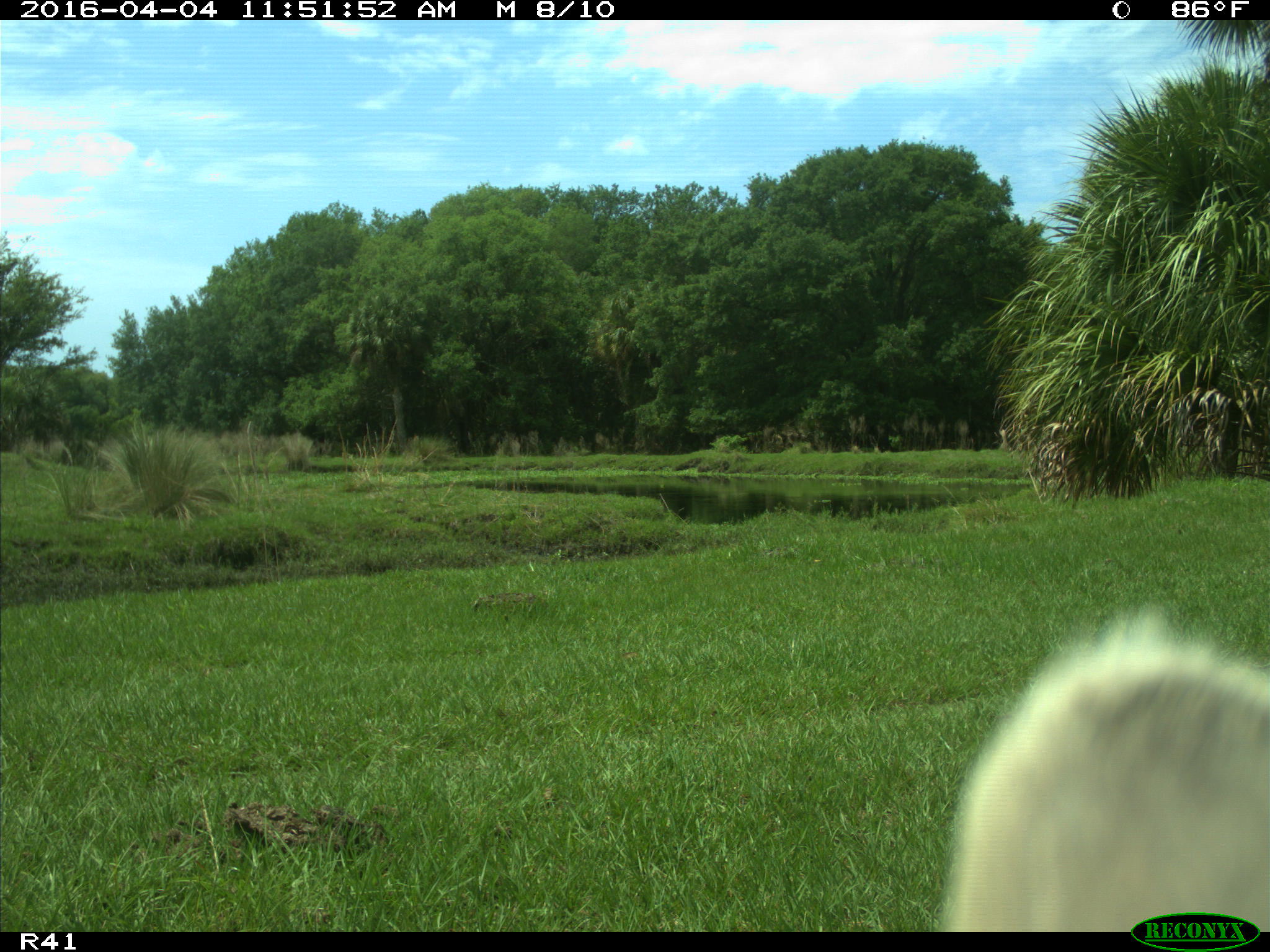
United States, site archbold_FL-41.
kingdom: Animalia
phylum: Chordata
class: Mammalia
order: Artiodactyla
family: Bovidae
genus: Bos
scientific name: Bos taurus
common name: domestic cow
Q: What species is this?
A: Bos taurus (domestic cow).